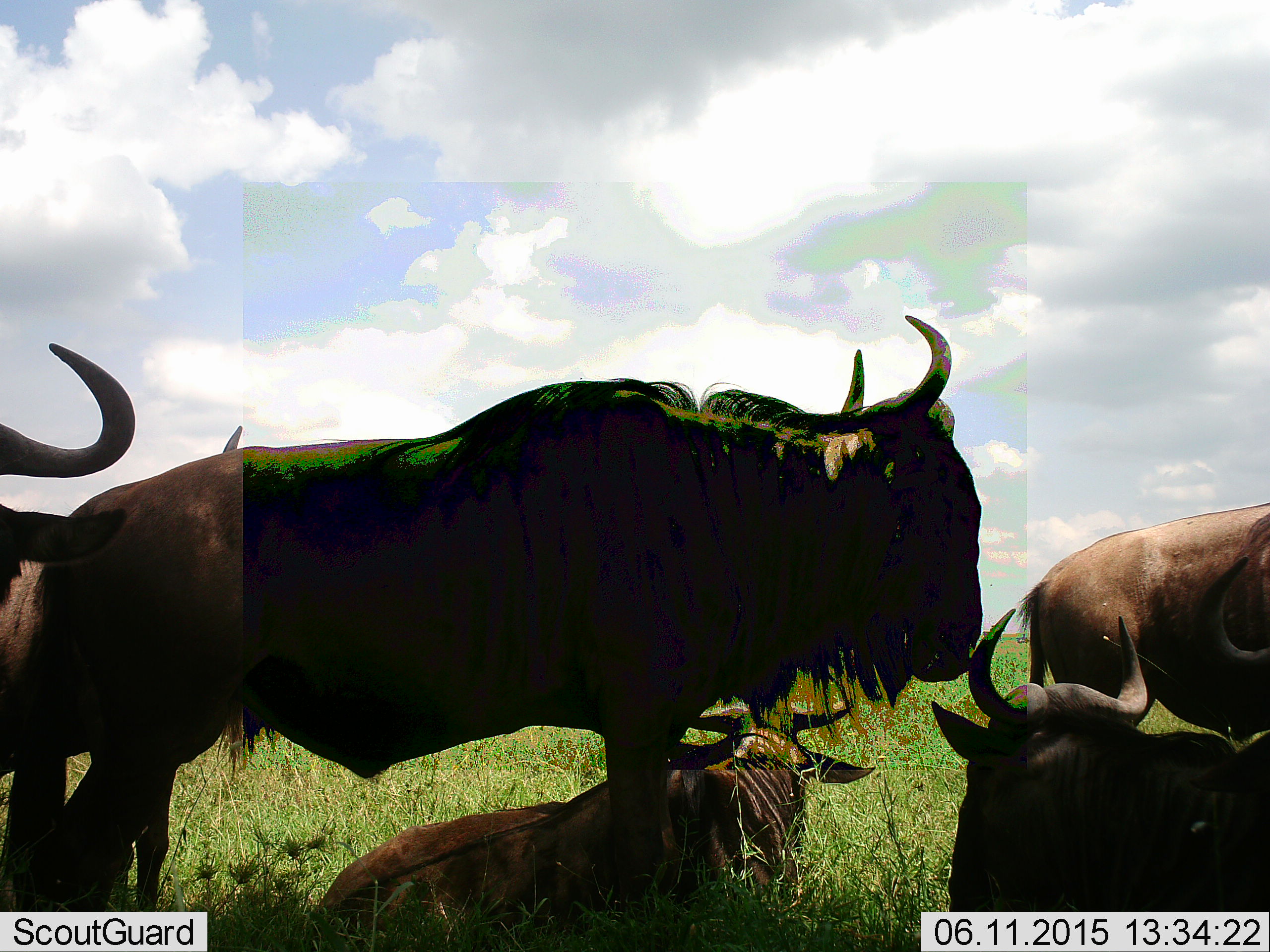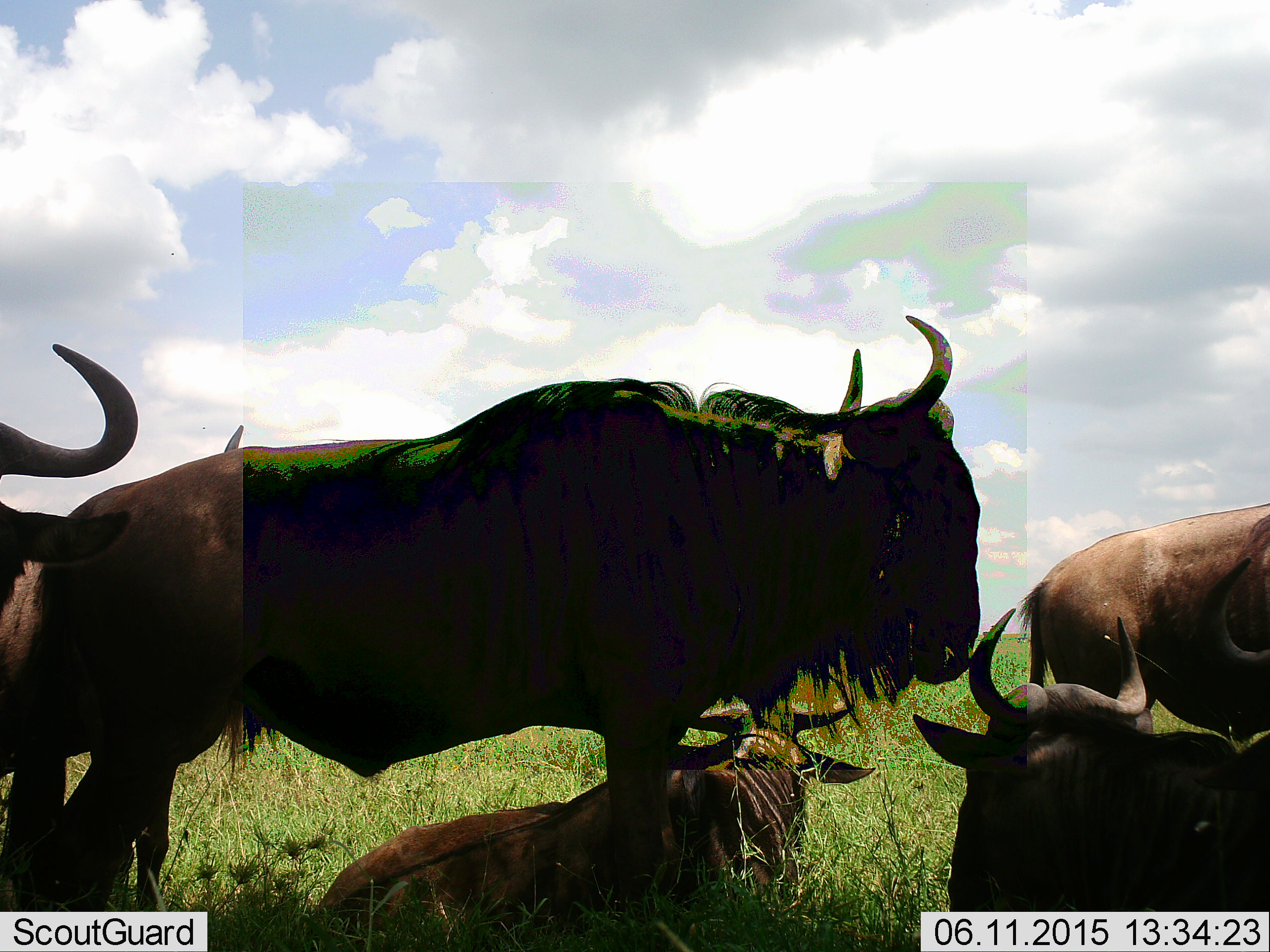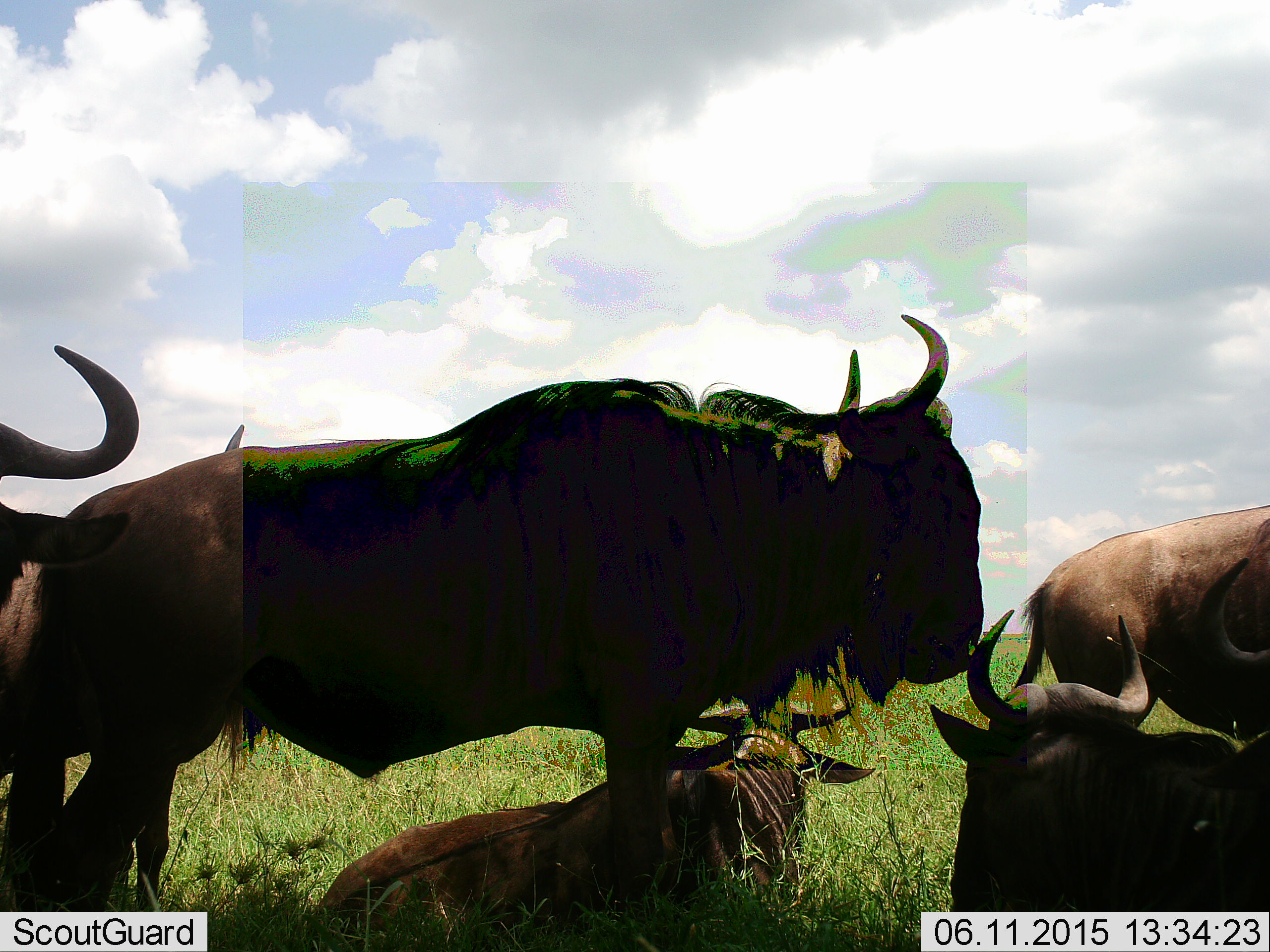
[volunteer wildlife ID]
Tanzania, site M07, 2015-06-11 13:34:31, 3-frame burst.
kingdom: Animalia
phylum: Chordata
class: Mammalia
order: Artiodactyla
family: Bovidae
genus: Connochaetes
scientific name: Connochaetes taurinus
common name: blue wildebeest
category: wildebeest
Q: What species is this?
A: Wildebeest (blue wildebeest) (Connochaetes taurinus).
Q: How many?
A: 6.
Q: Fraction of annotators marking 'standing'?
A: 100%.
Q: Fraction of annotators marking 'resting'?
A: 90%.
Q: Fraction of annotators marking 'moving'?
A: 0%.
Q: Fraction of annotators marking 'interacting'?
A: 20%.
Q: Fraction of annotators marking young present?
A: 0%.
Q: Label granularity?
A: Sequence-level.